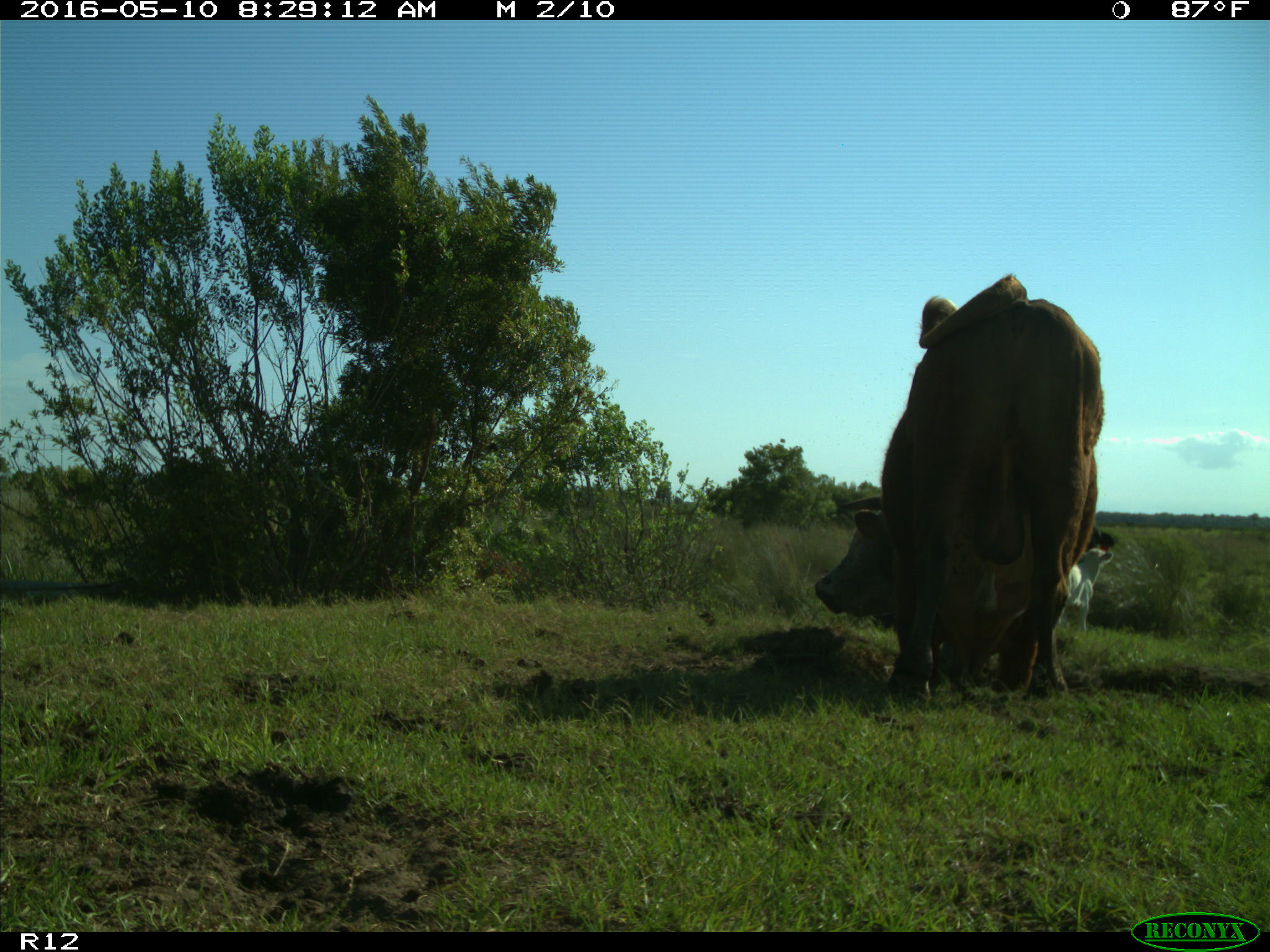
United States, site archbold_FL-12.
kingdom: Animalia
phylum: Chordata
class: Mammalia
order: Artiodactyla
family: Bovidae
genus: Bos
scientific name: Bos taurus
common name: domestic cow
Bos taurus (domestic cow).